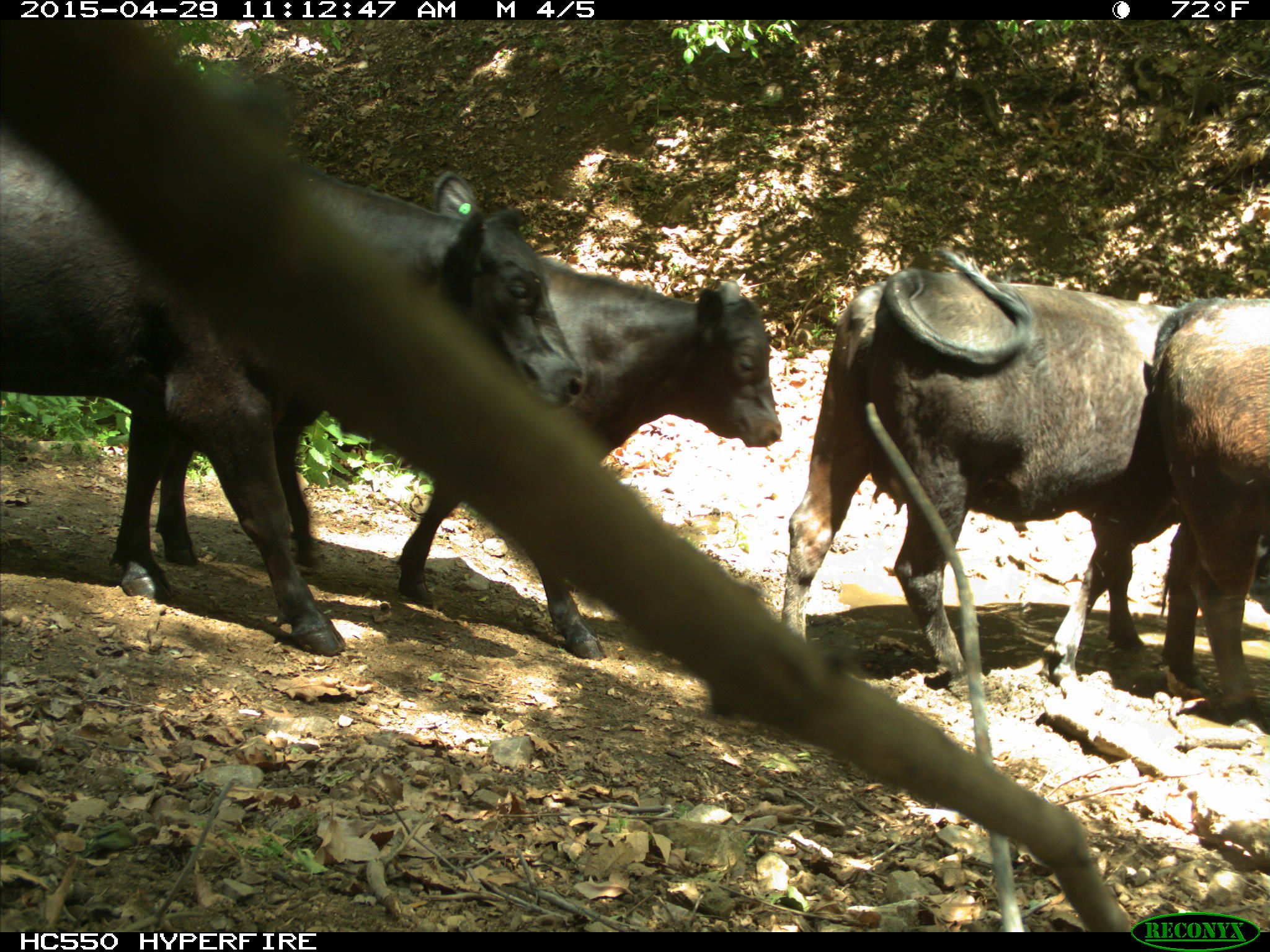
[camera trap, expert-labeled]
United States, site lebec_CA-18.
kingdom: Animalia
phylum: Chordata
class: Mammalia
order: Artiodactyla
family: Bovidae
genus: Bos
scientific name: Bos taurus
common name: domestic cow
Bos taurus (domestic cow).